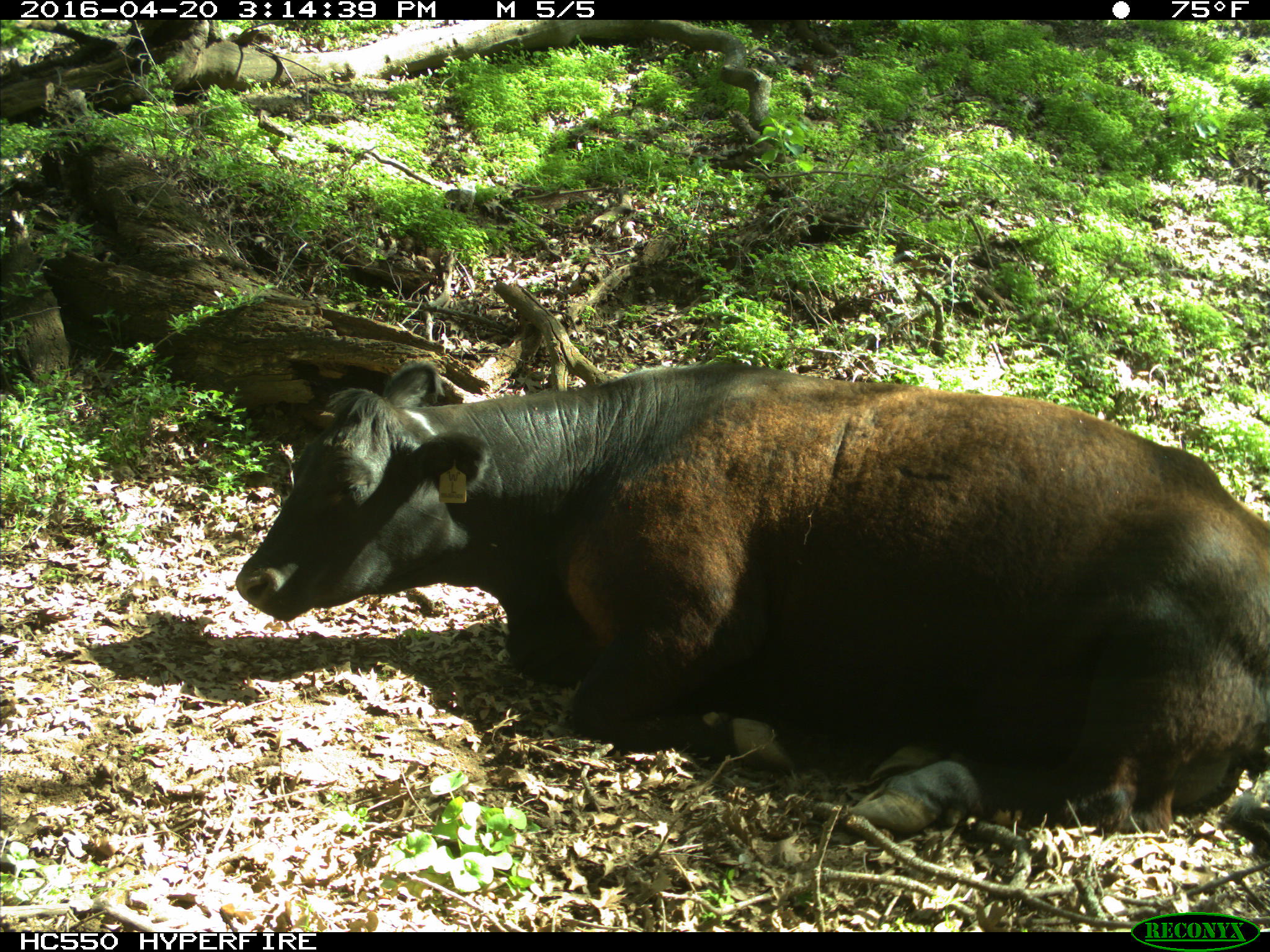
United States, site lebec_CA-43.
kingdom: Animalia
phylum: Chordata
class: Mammalia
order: Artiodactyla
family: Bovidae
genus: Bos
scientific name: Bos taurus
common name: domestic cow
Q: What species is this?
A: Bos taurus (domestic cow).